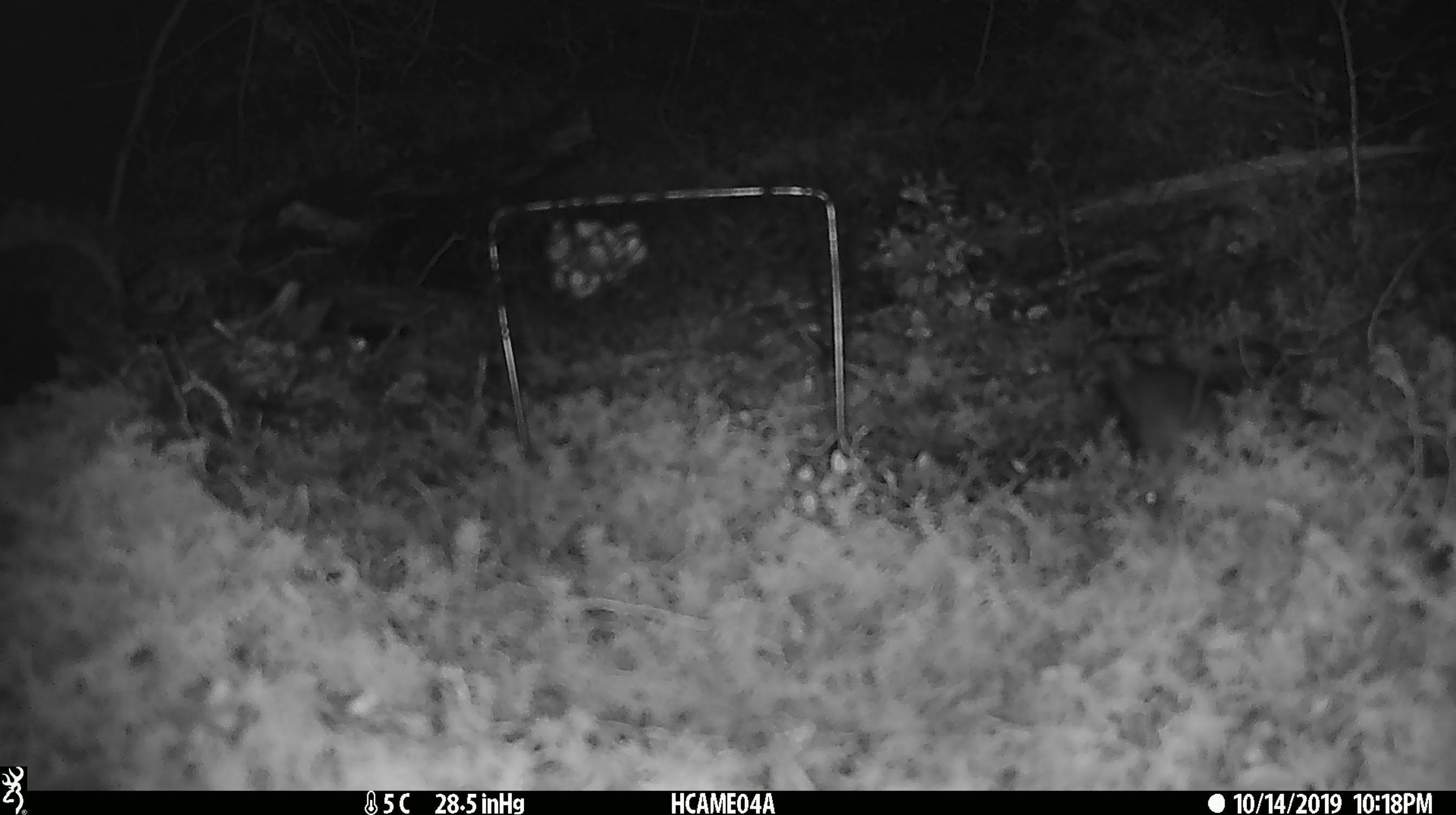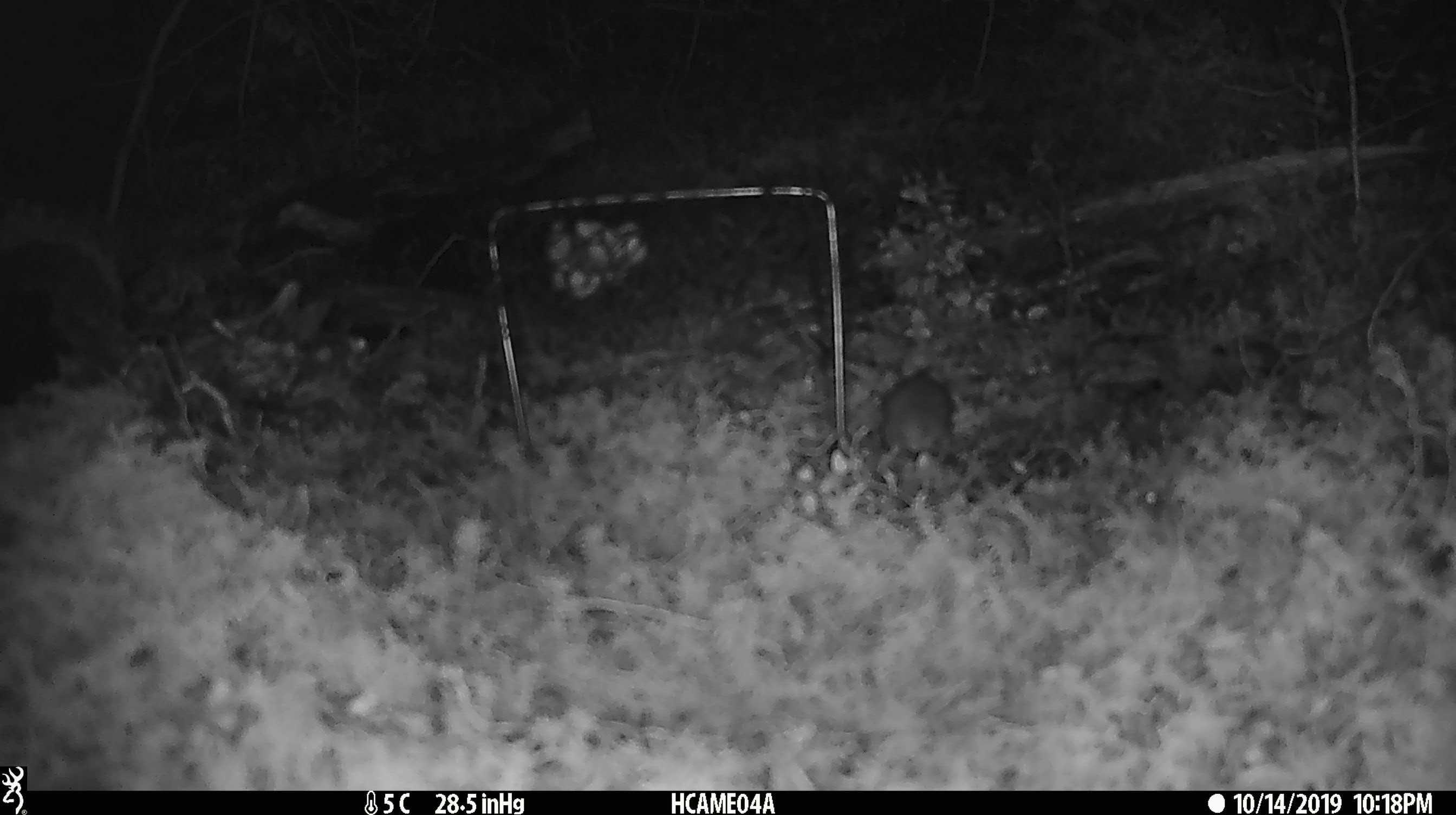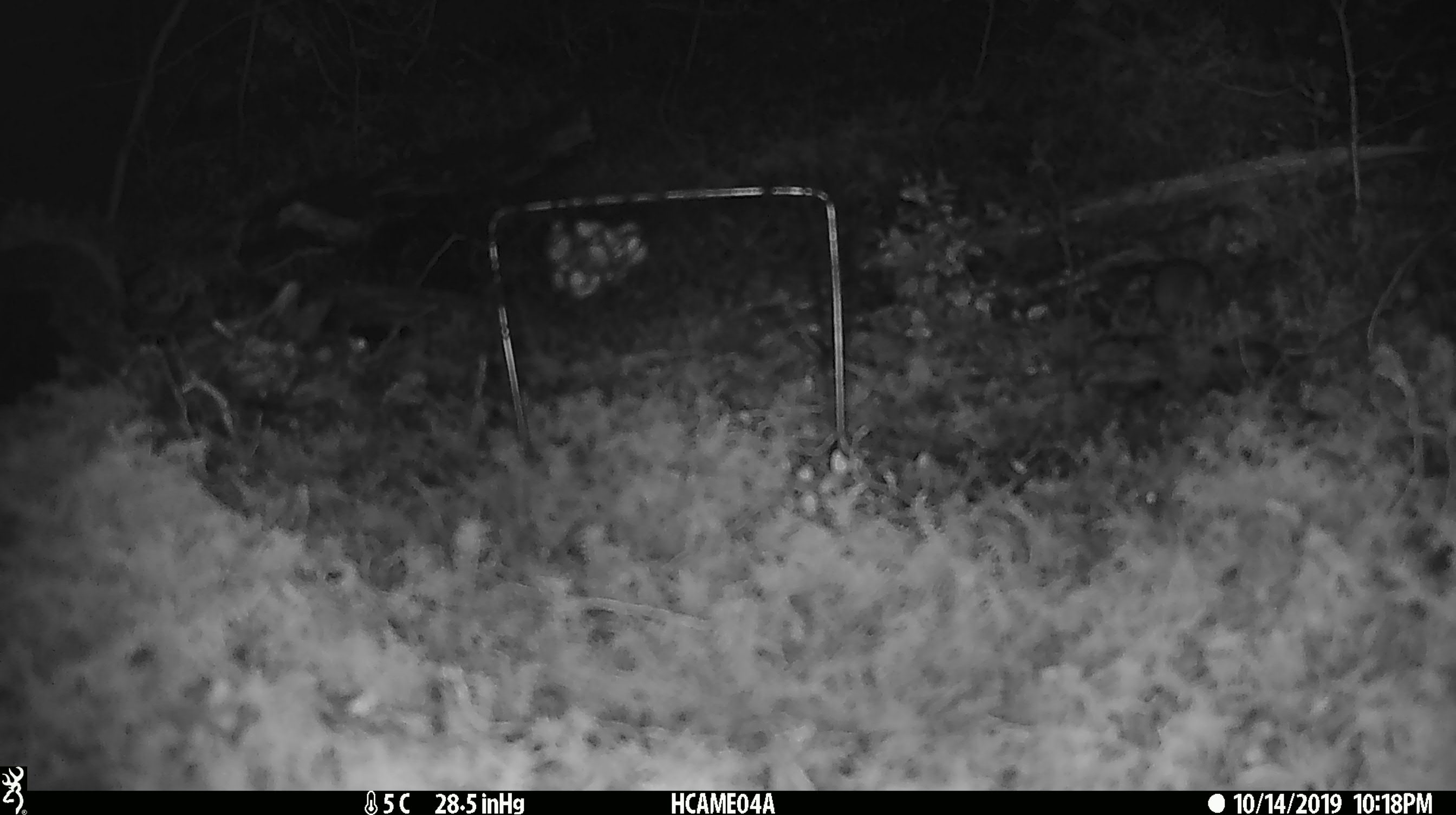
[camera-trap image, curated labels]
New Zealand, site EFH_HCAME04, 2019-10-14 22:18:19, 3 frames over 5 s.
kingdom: Animalia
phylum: Chordata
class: Mammalia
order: Rodentia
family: Muridae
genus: Mus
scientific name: Mus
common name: mouse